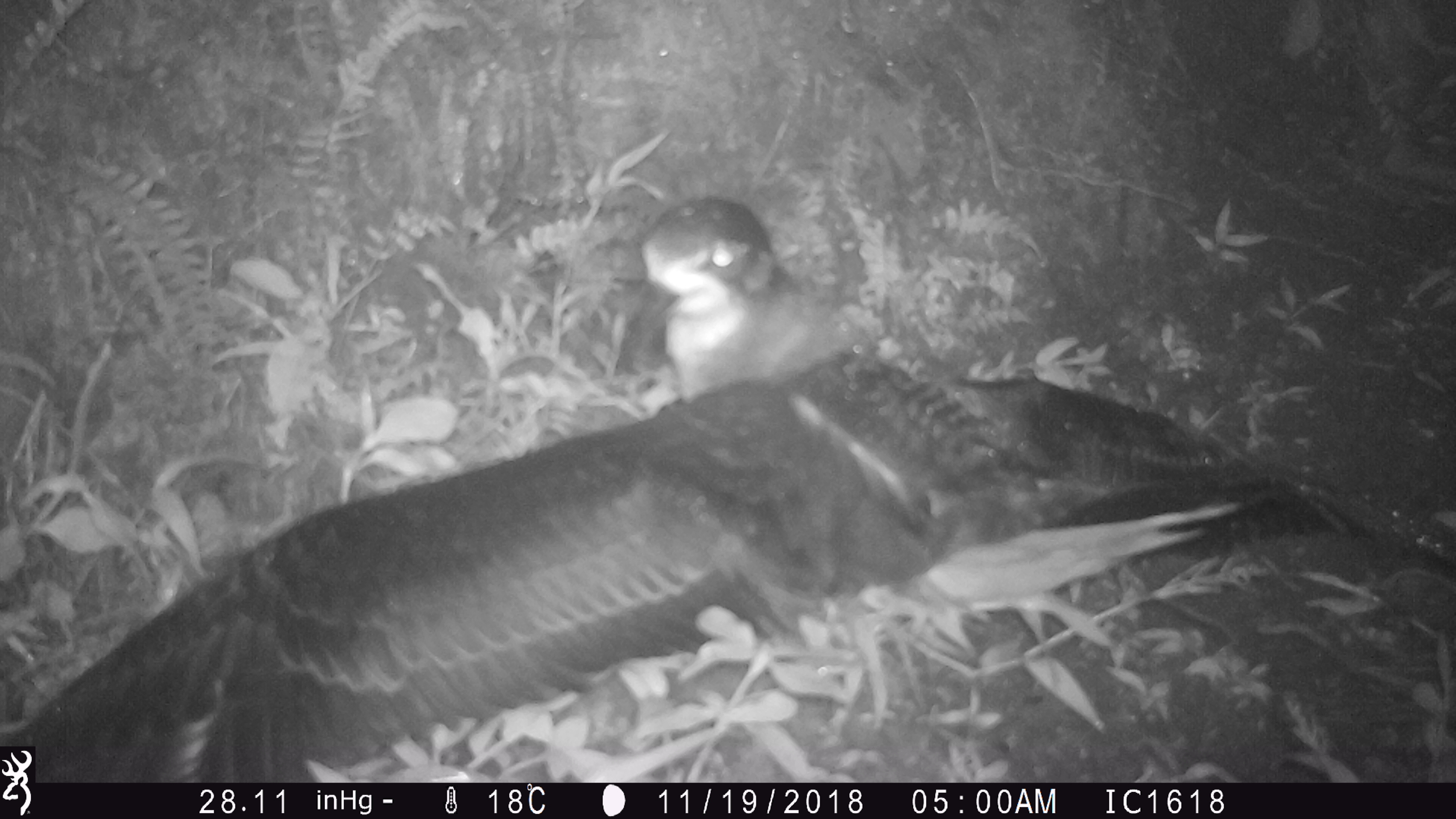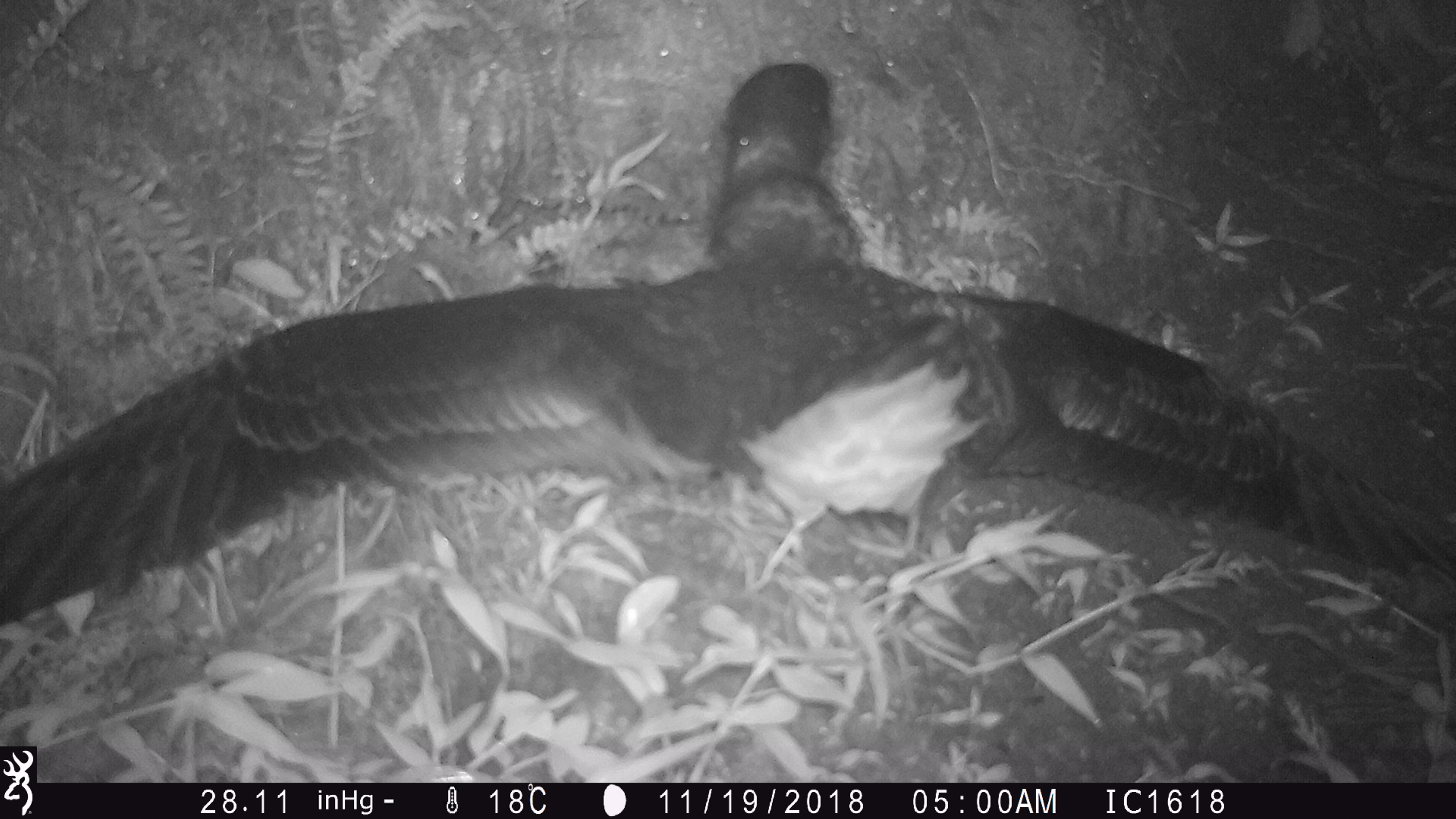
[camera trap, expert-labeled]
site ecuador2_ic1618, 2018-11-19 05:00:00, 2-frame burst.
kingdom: Animalia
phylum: Chordata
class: Aves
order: Procellariiformes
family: Procellariidae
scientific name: Procellariidae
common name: petrel chick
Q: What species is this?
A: Petrel chick (Procellariidae).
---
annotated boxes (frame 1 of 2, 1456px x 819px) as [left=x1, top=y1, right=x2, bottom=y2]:
petrel chick: [left=39, top=193, right=1456, bottom=780]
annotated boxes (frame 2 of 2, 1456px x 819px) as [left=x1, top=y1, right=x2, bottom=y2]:
petrel chick: [left=0, top=59, right=1456, bottom=706]